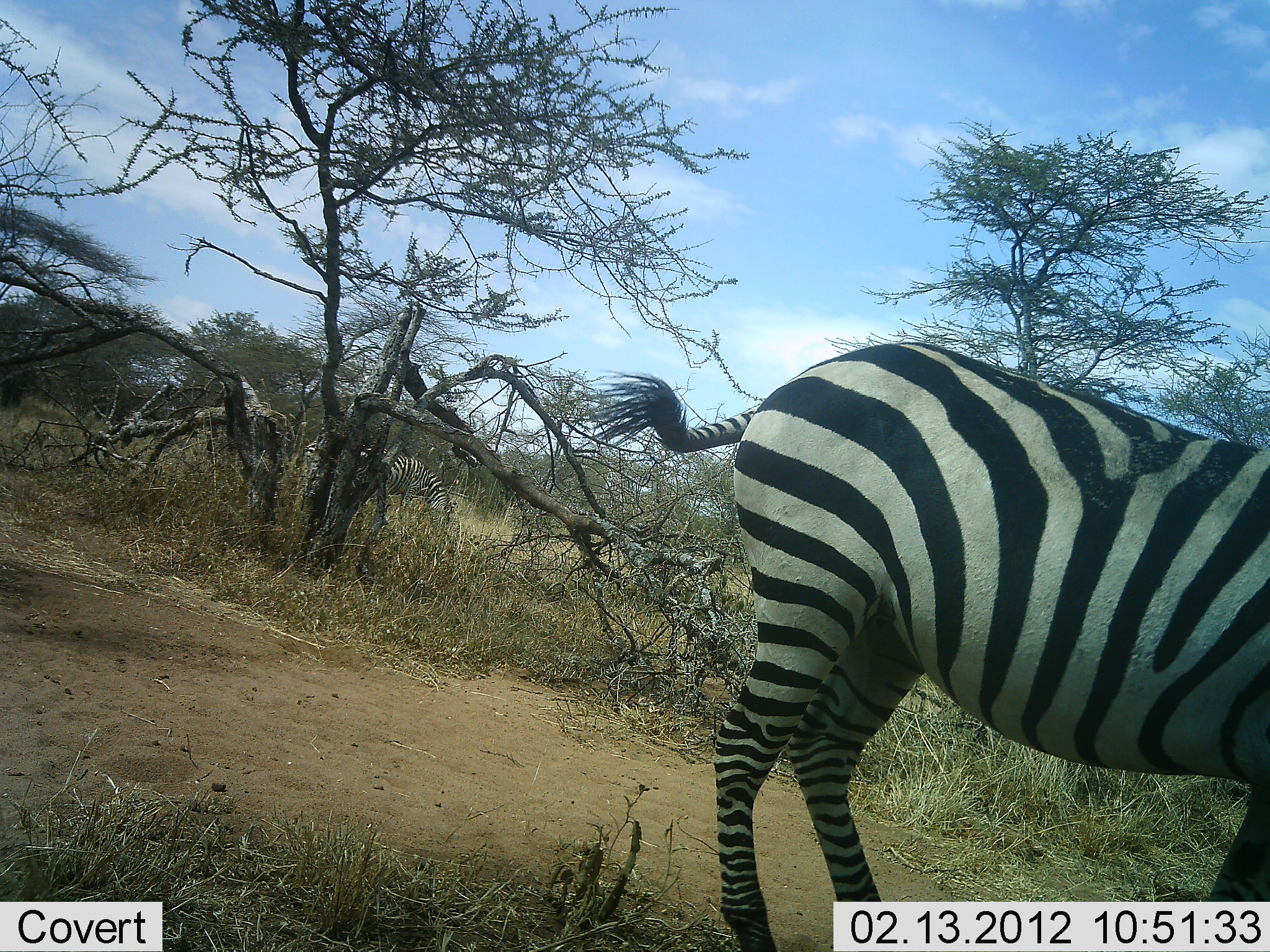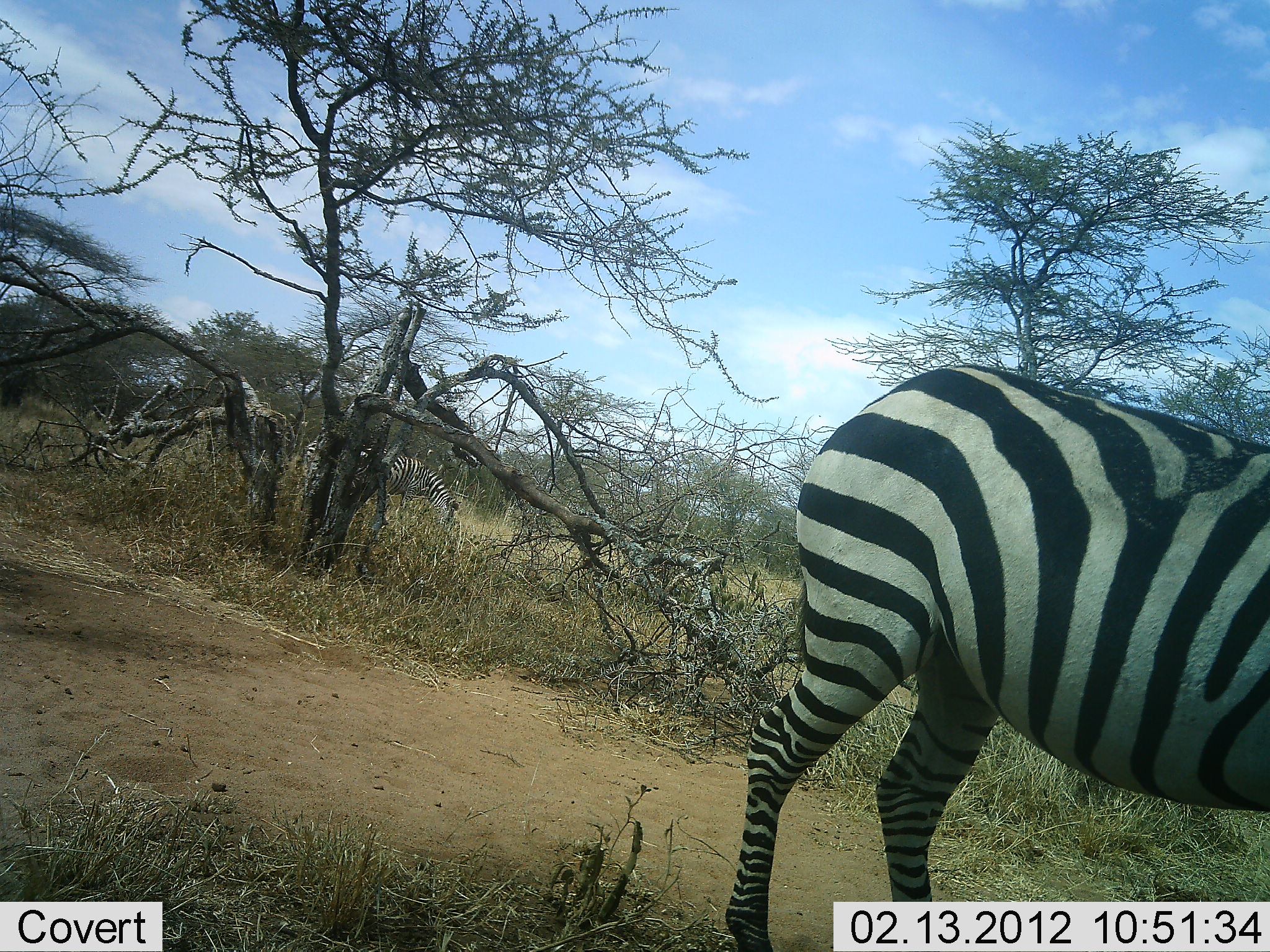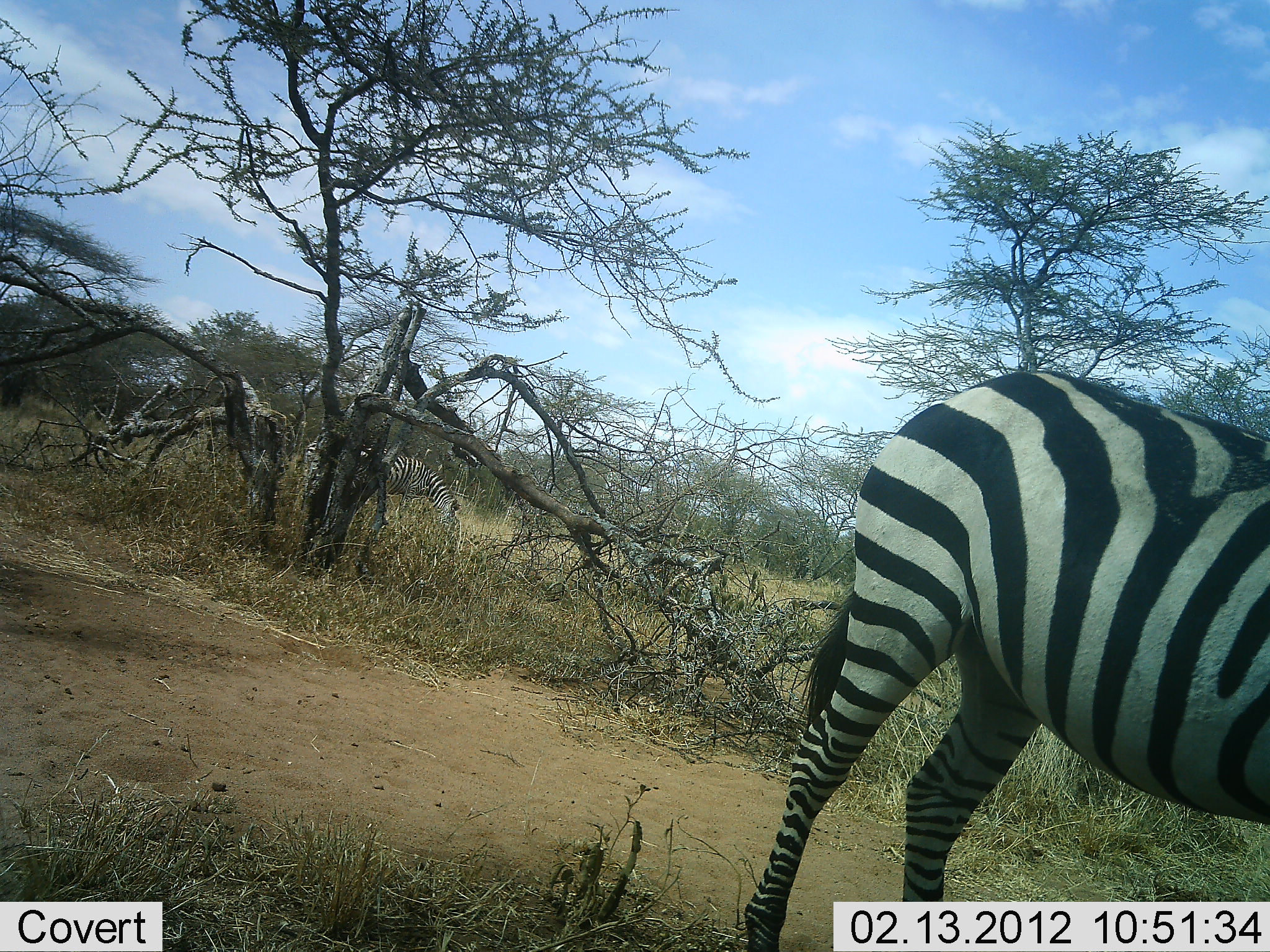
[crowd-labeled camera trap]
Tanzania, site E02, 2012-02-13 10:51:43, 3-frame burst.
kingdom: Animalia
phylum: Chordata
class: Mammalia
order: Perissodactyla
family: Equidae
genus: Equus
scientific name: Equus quagga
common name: plains zebra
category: zebra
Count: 2.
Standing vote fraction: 59%.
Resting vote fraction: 0%.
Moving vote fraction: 26%.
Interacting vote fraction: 4%.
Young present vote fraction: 0%.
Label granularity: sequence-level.